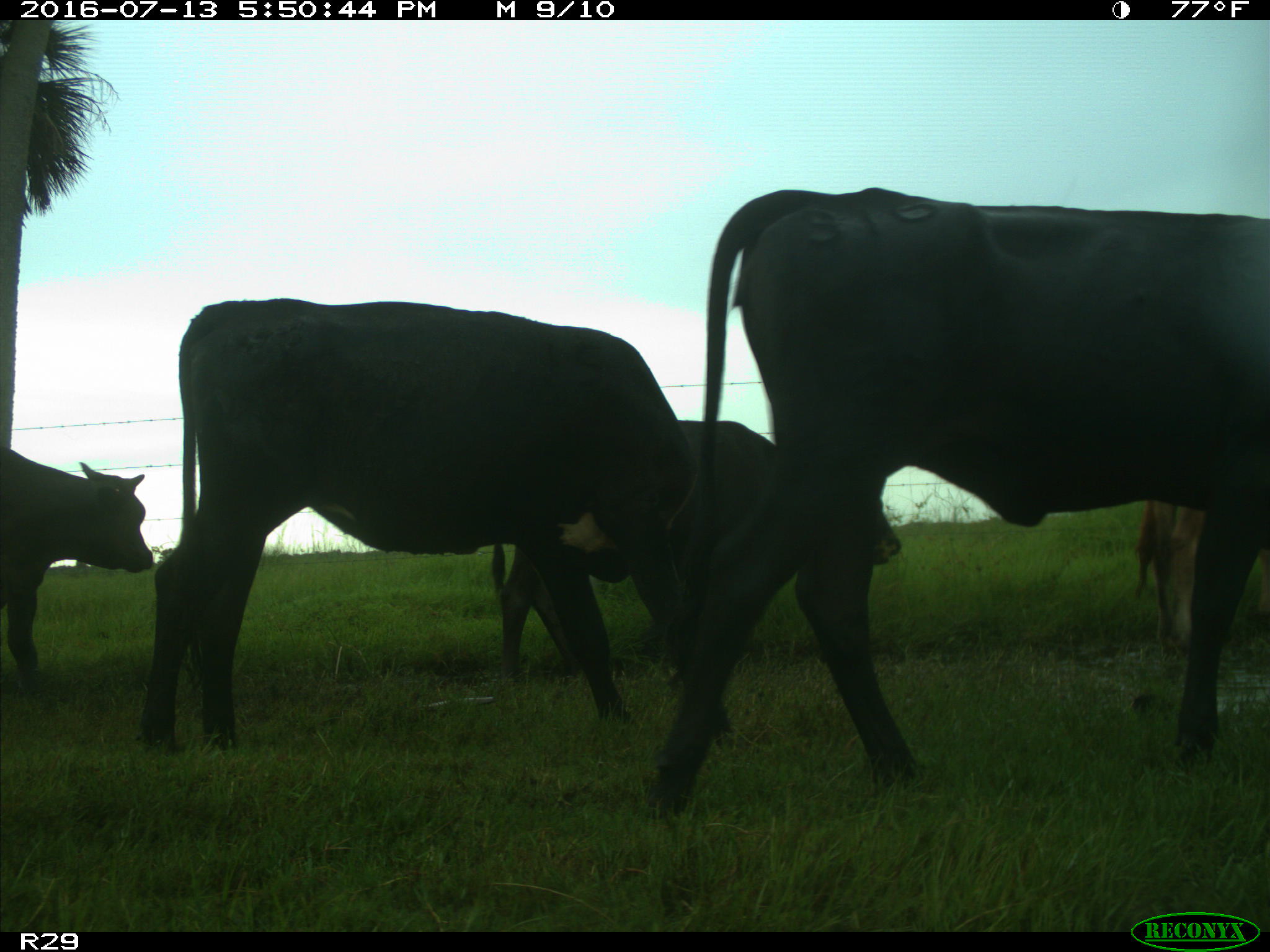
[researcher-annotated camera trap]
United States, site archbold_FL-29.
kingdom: Animalia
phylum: Chordata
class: Mammalia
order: Artiodactyla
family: Bovidae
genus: Bos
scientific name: Bos taurus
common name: domestic cow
Bos taurus (domestic cow).